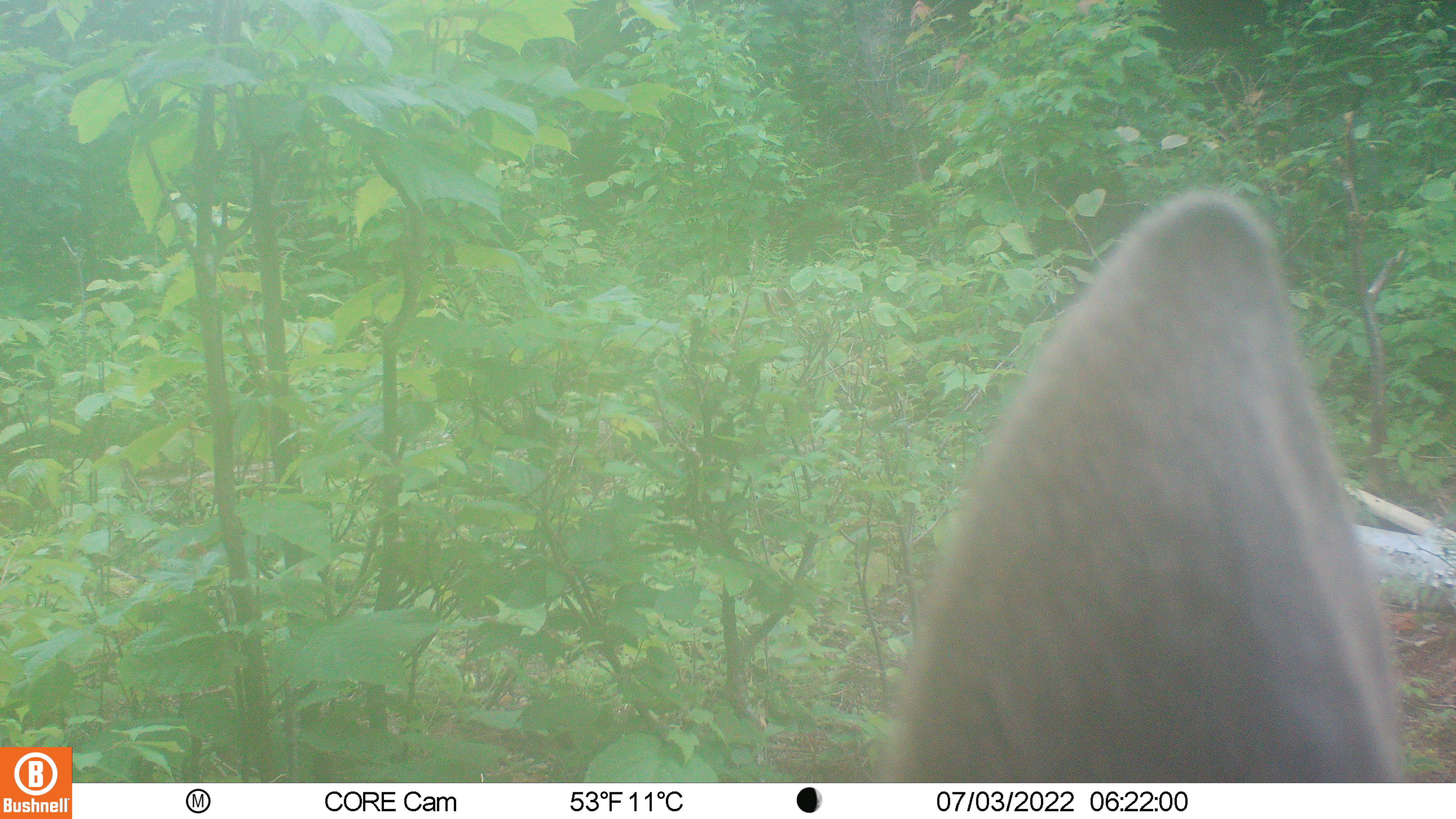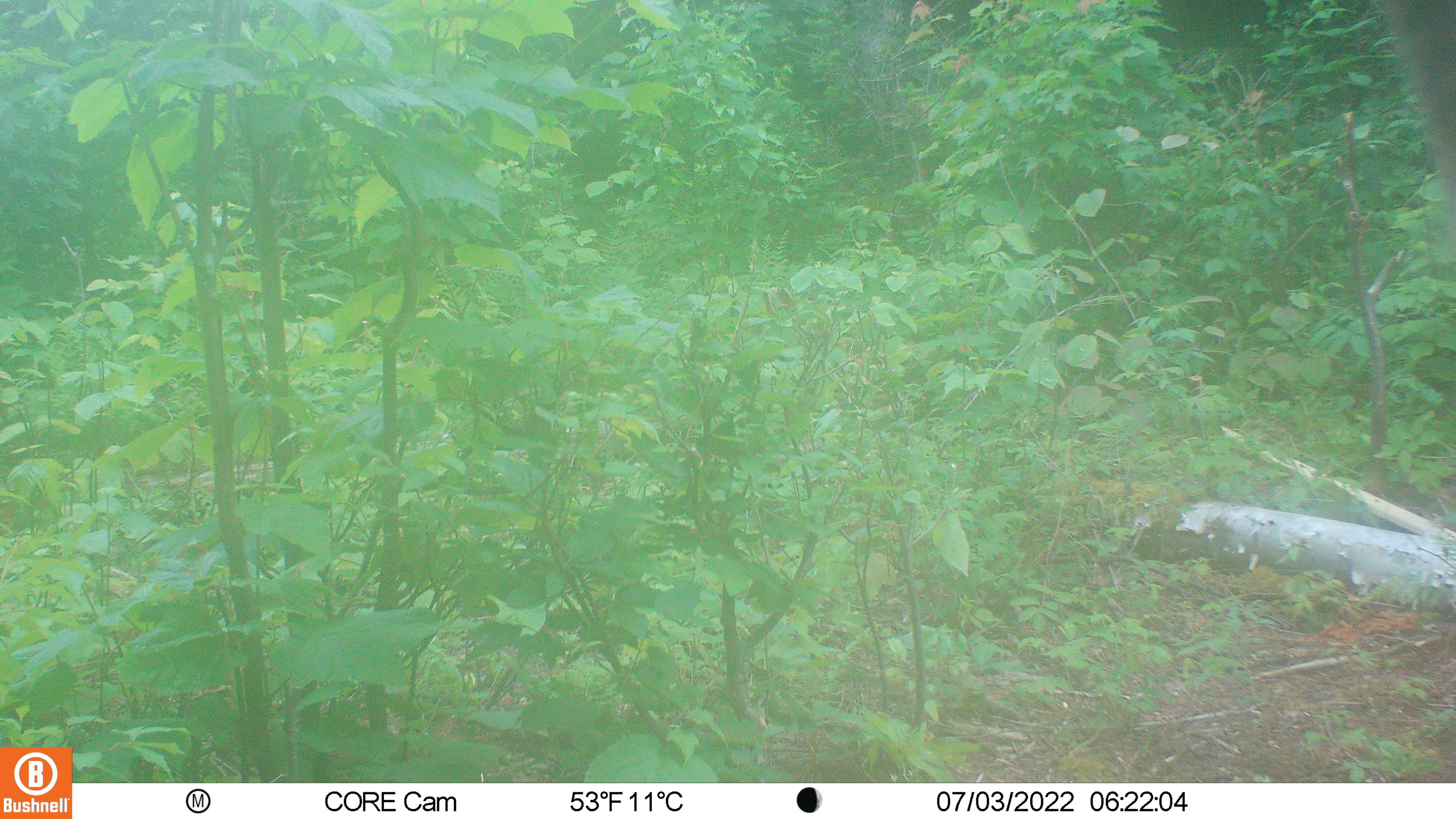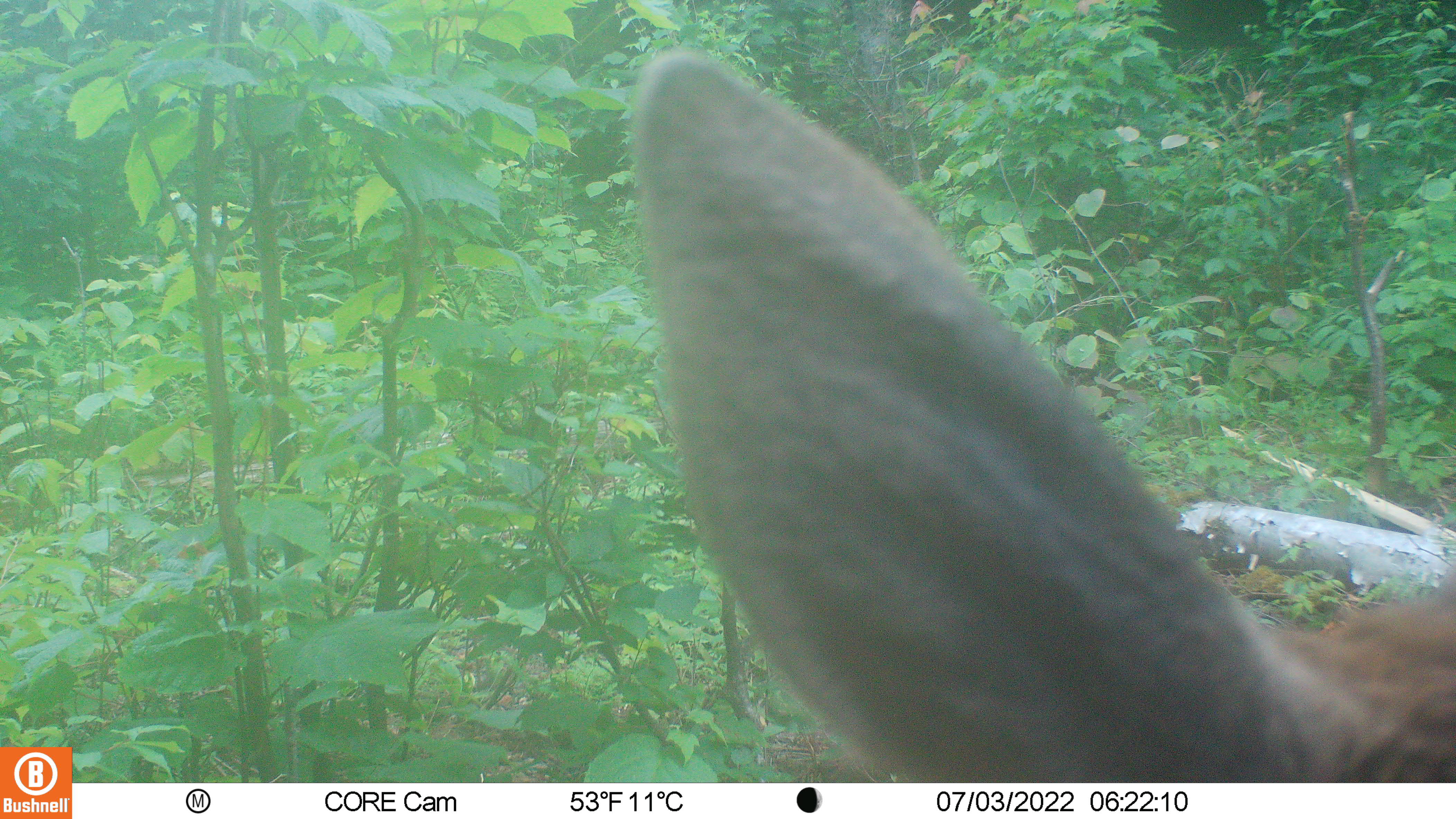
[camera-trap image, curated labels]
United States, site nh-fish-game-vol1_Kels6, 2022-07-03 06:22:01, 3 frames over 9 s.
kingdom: Animalia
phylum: Chordata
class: Mammalia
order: Artiodactyla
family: Cervidae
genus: Alces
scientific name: Alces alces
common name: moose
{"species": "moose (Alces alces)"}